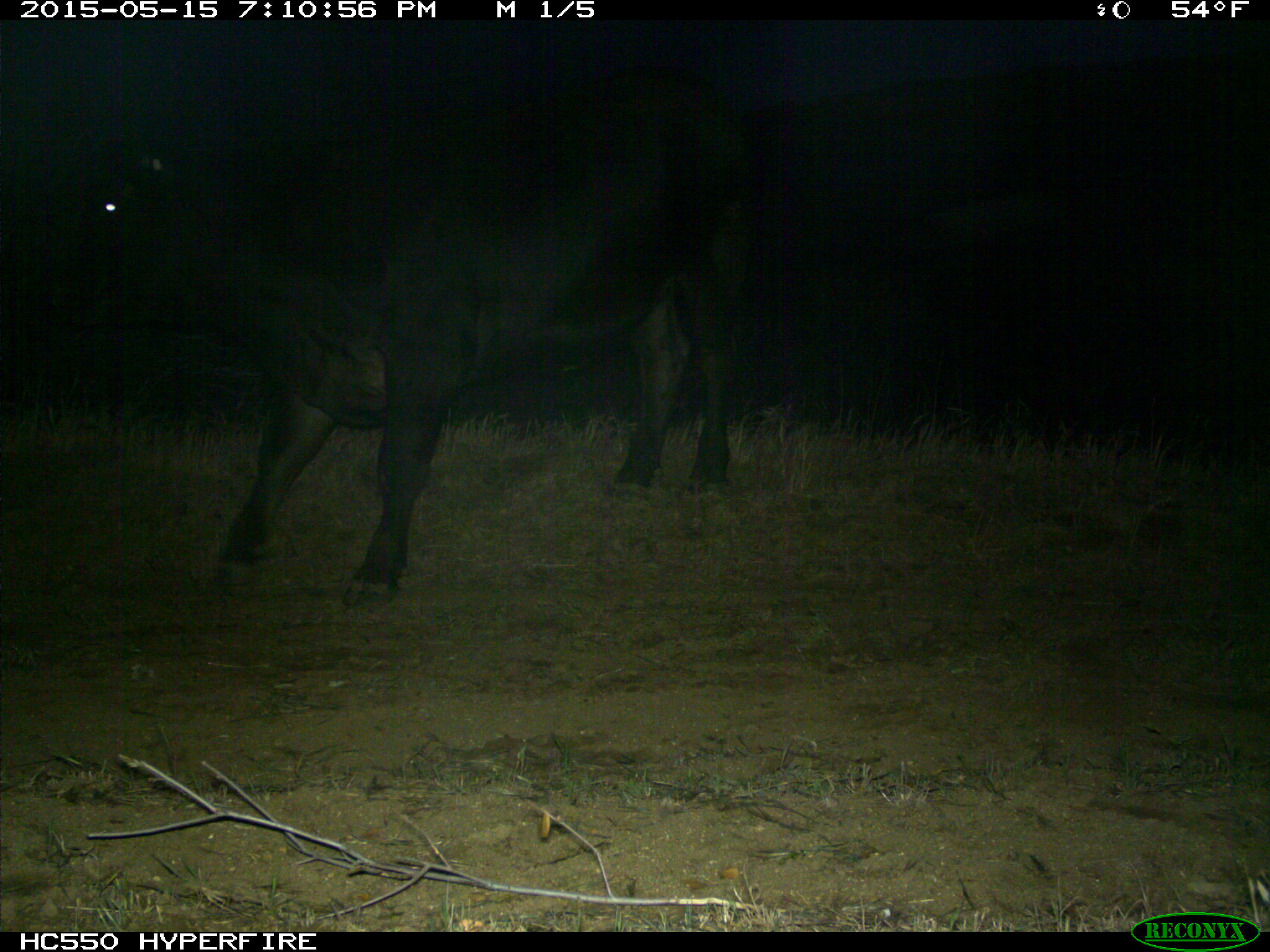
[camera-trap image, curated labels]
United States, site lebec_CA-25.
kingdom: Animalia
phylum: Chordata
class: Mammalia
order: Artiodactyla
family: Bovidae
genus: Bos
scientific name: Bos taurus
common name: domestic cow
Bos taurus (domestic cow).